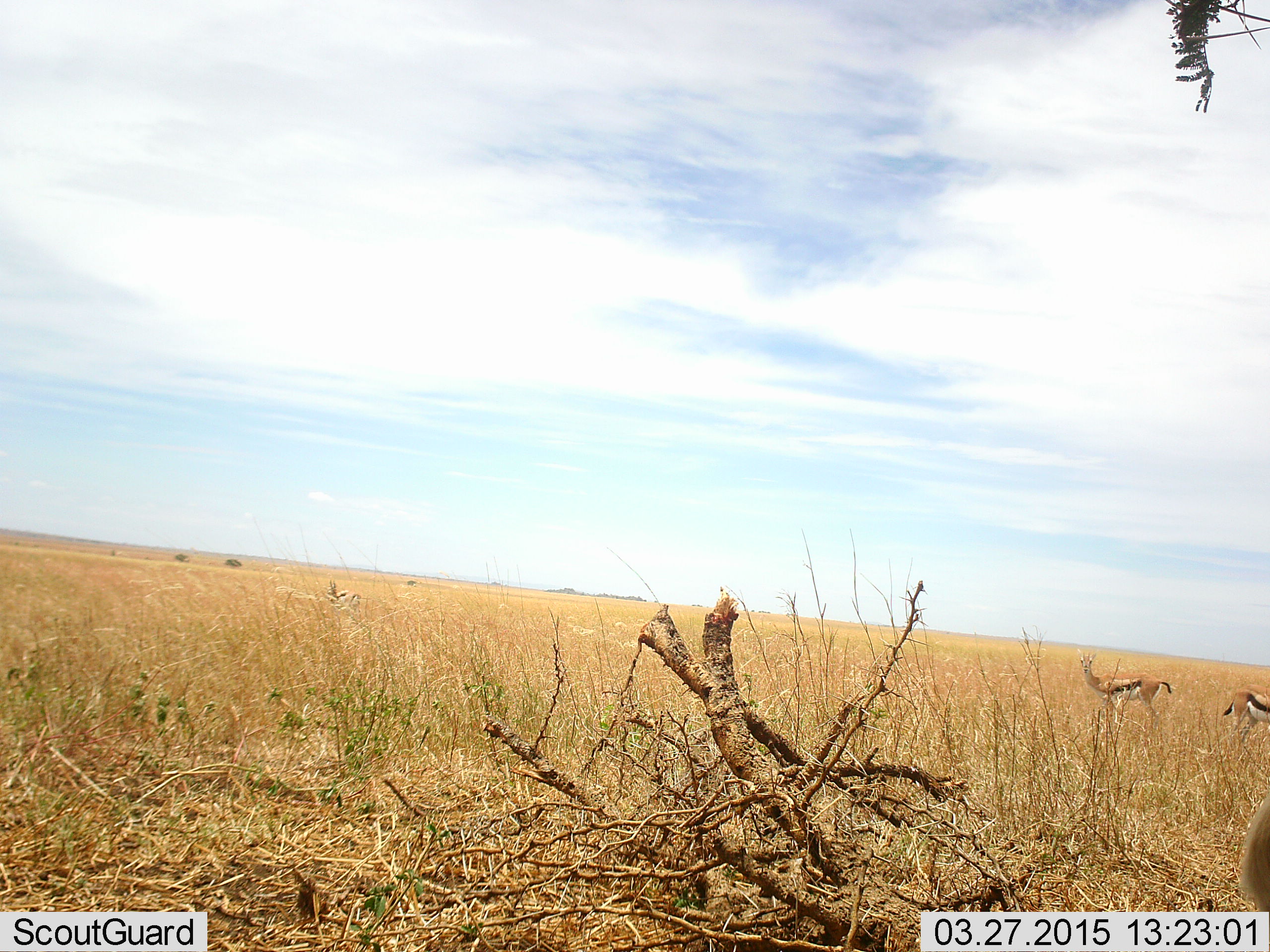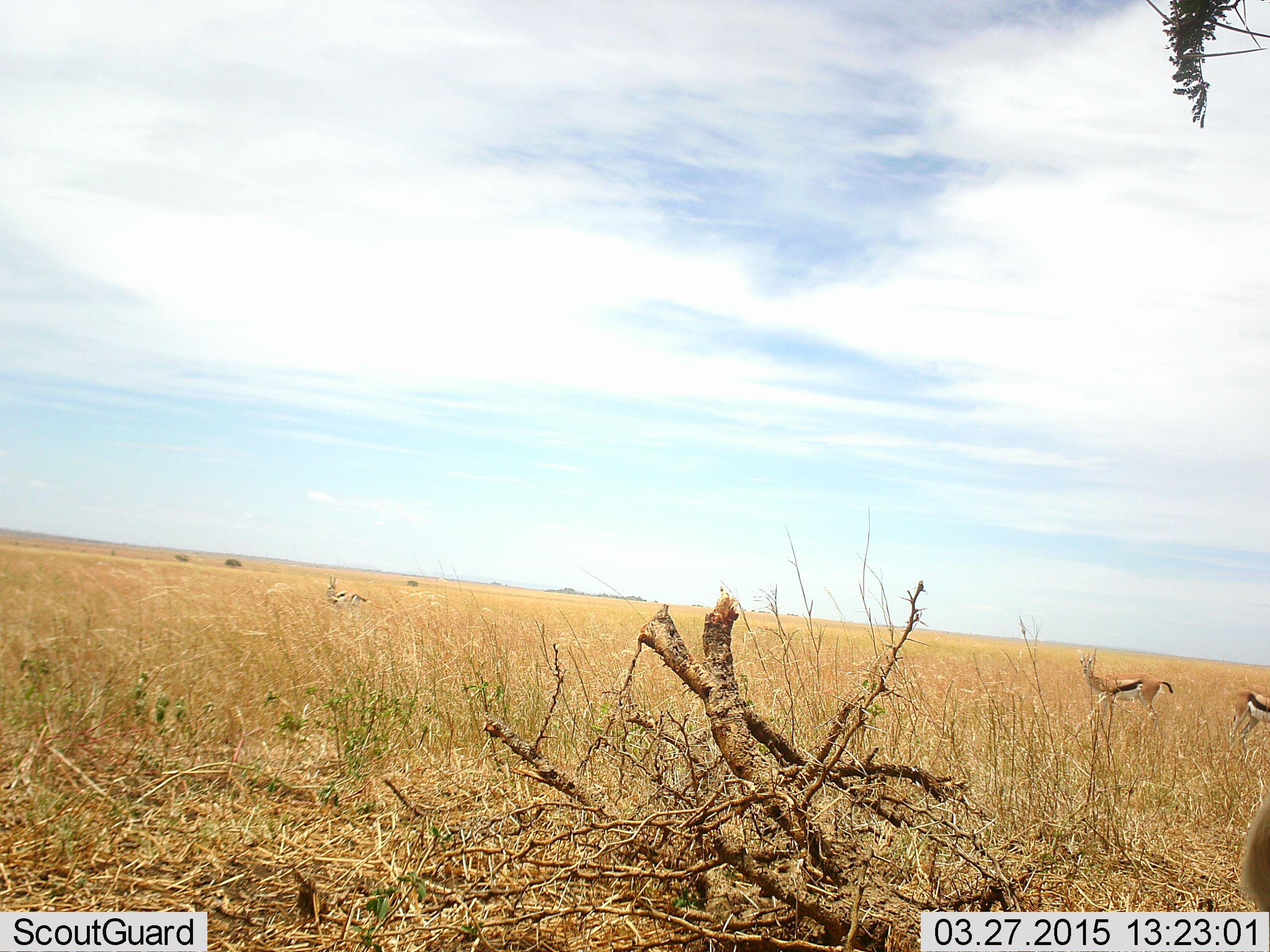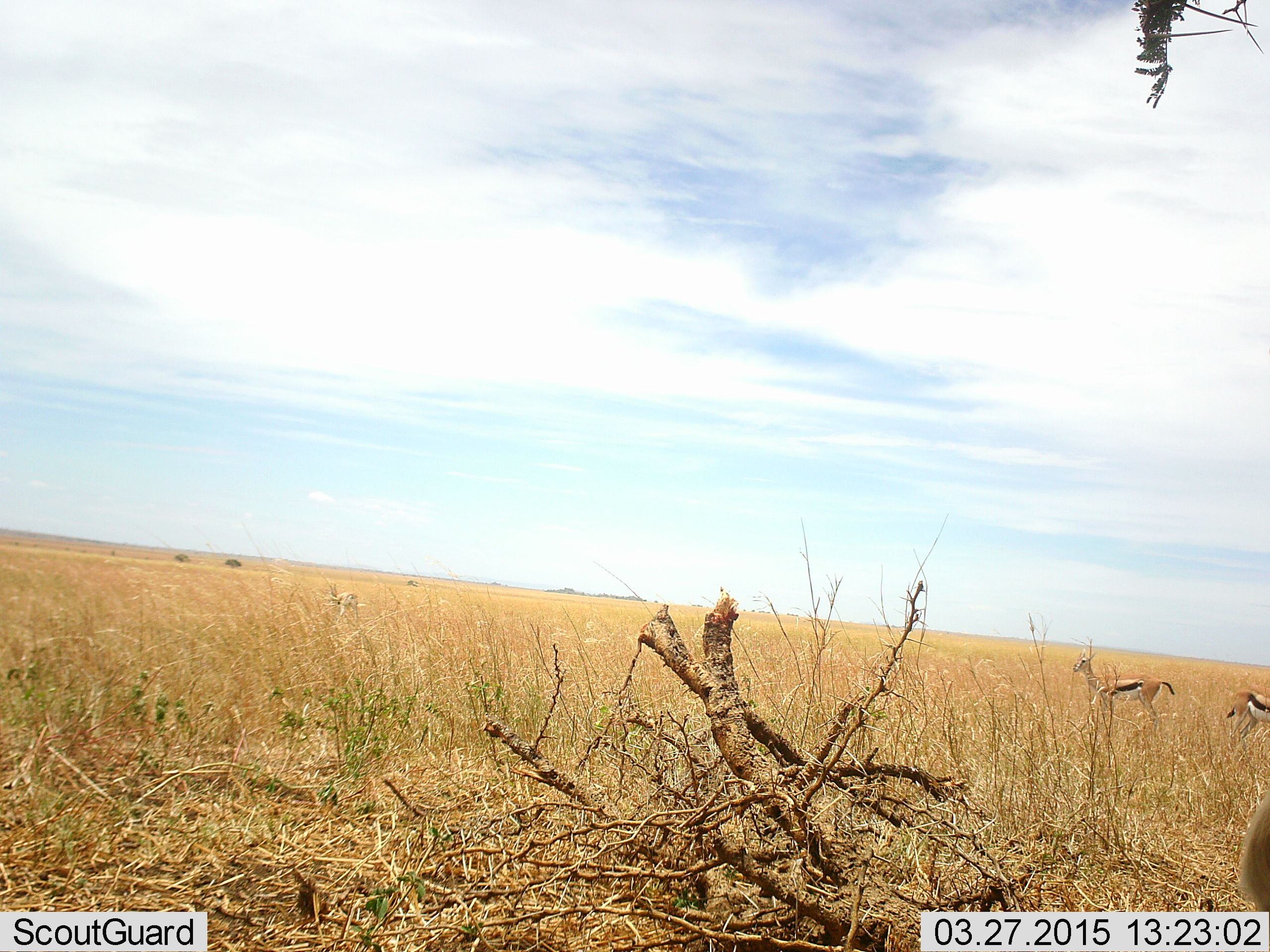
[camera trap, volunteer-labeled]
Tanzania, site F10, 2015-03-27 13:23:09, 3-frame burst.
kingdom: Animalia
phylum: Chordata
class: Mammalia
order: Artiodactyla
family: Bovidae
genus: Eudorcas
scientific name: Eudorcas thomsonii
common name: thomson's gazelle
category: gazellethomsons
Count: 4.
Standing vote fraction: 90%.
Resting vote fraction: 10%.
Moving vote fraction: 20%.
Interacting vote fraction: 0%.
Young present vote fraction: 0%.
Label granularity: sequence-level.